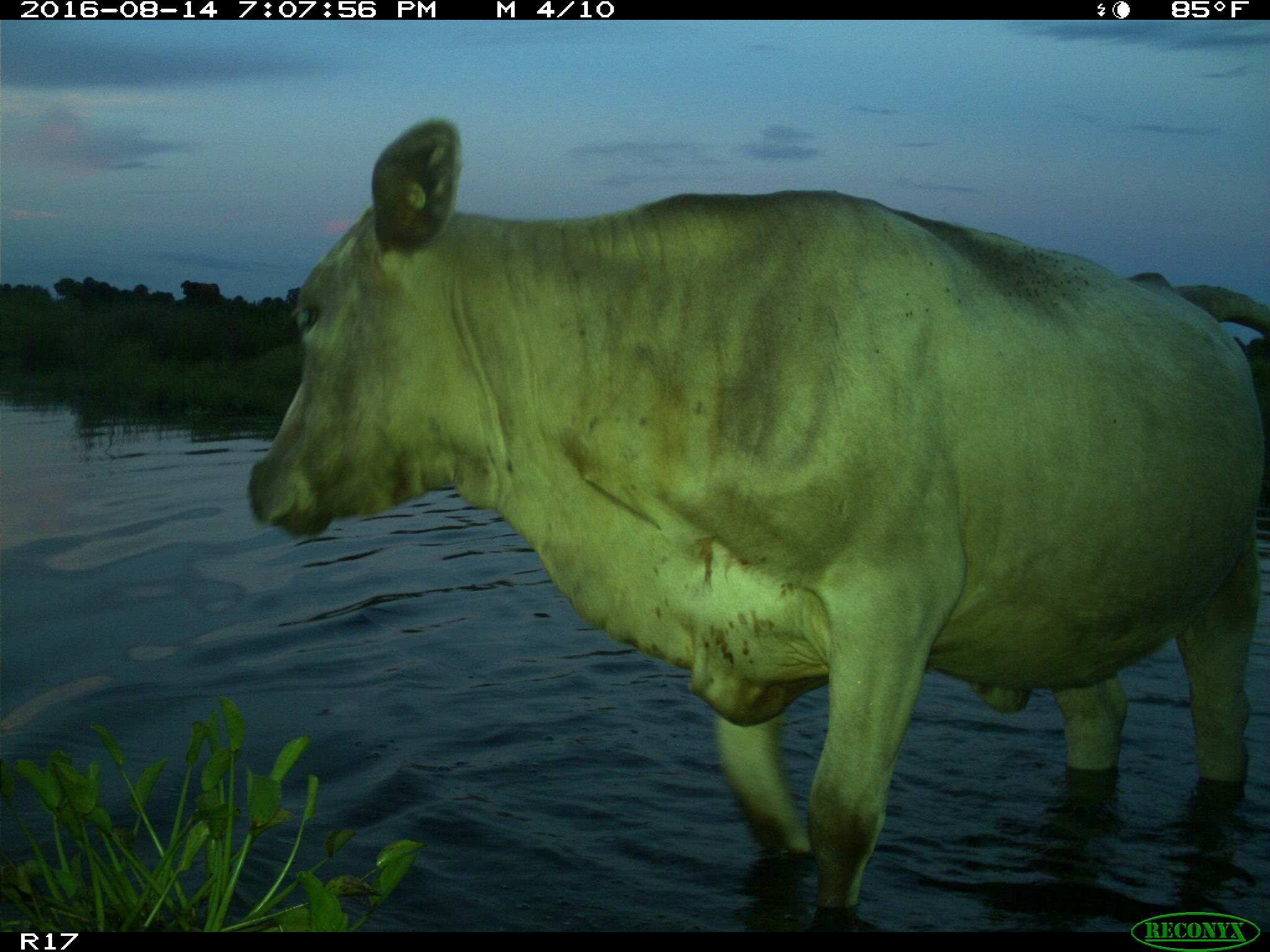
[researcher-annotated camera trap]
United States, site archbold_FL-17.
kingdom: Animalia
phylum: Chordata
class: Mammalia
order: Artiodactyla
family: Bovidae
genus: Bos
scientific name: Bos taurus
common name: domestic cow